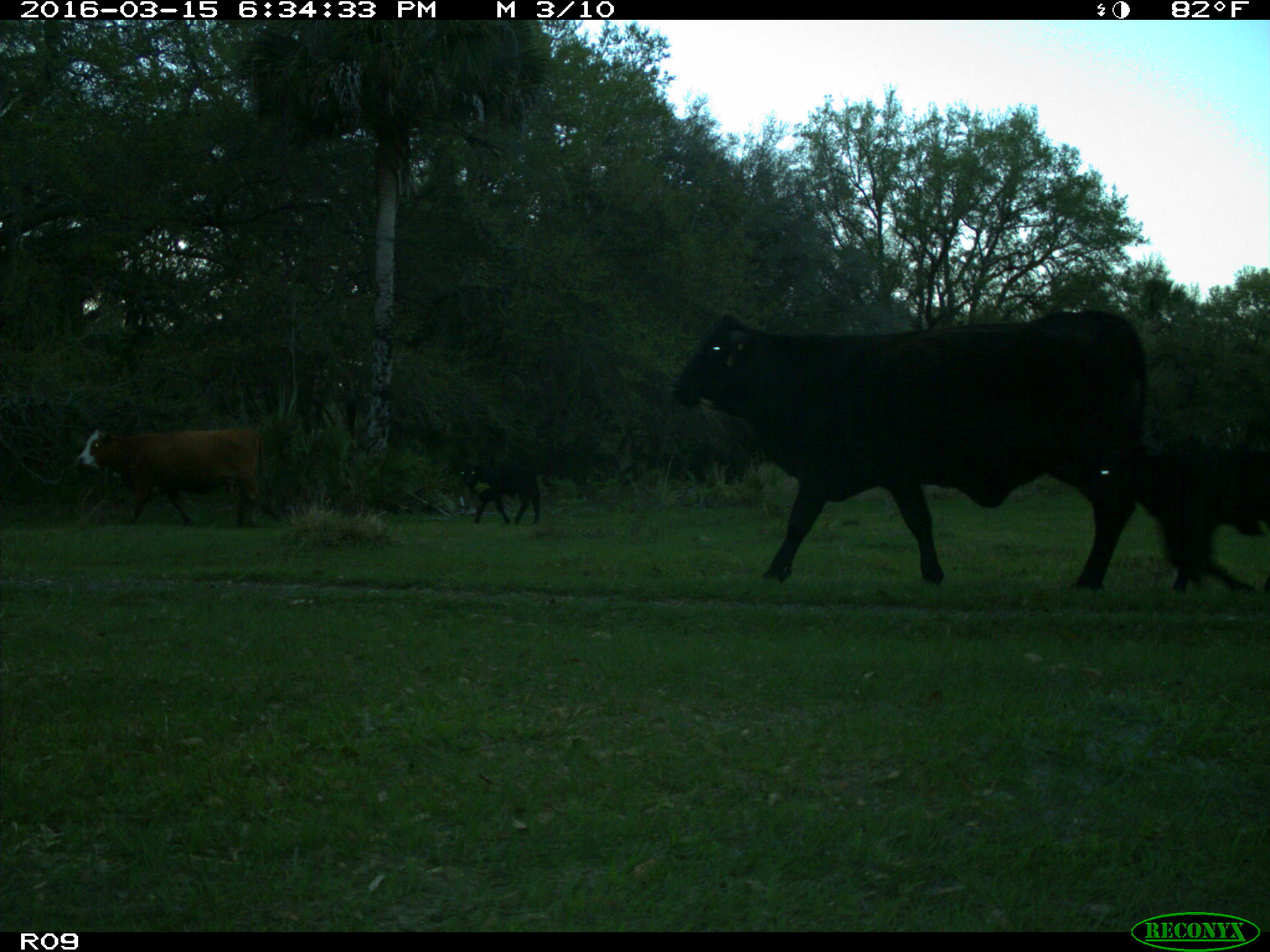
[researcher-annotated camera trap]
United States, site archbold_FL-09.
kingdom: Animalia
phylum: Chordata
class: Mammalia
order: Artiodactyla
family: Bovidae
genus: Bos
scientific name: Bos taurus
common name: domestic cow